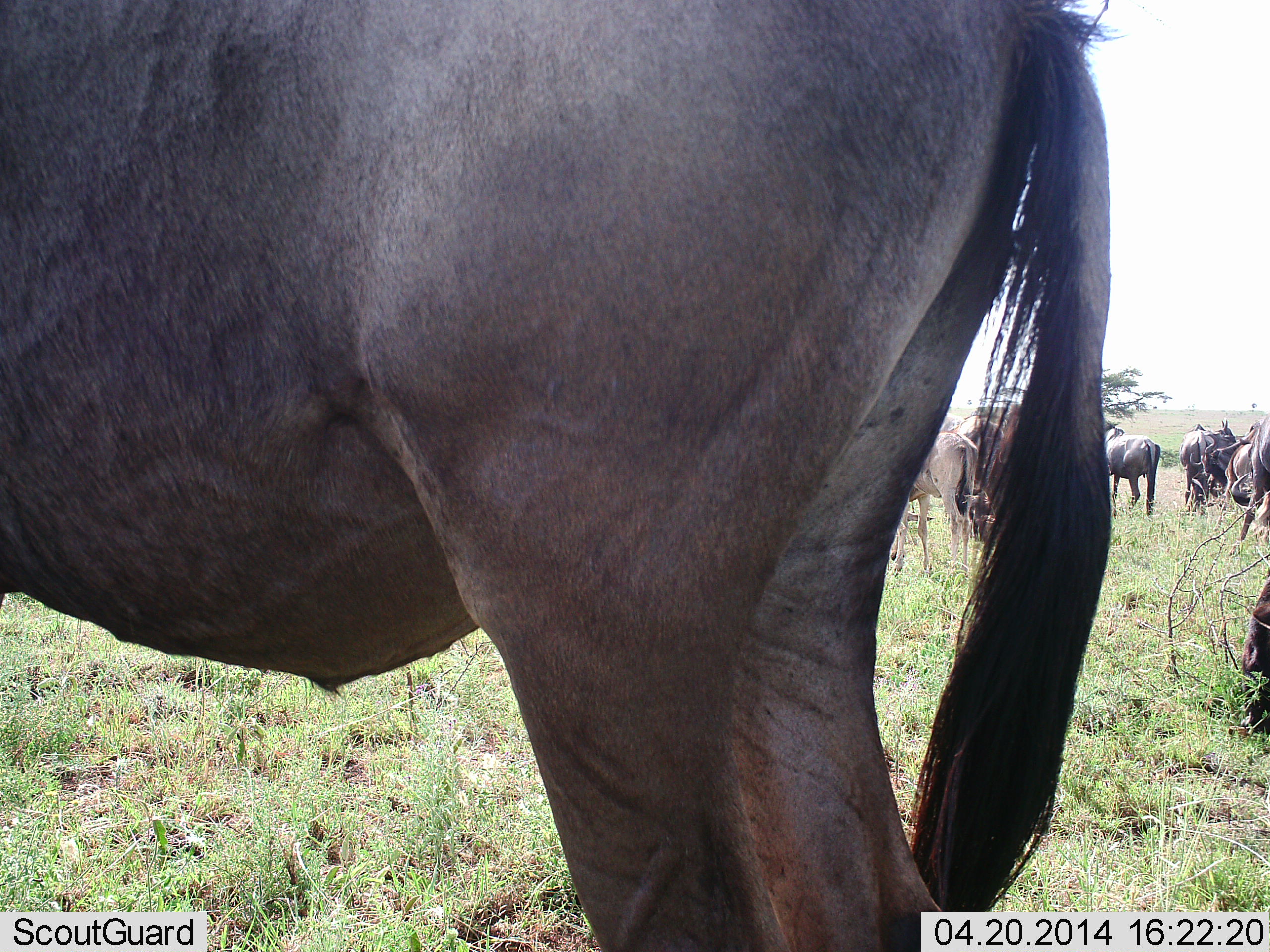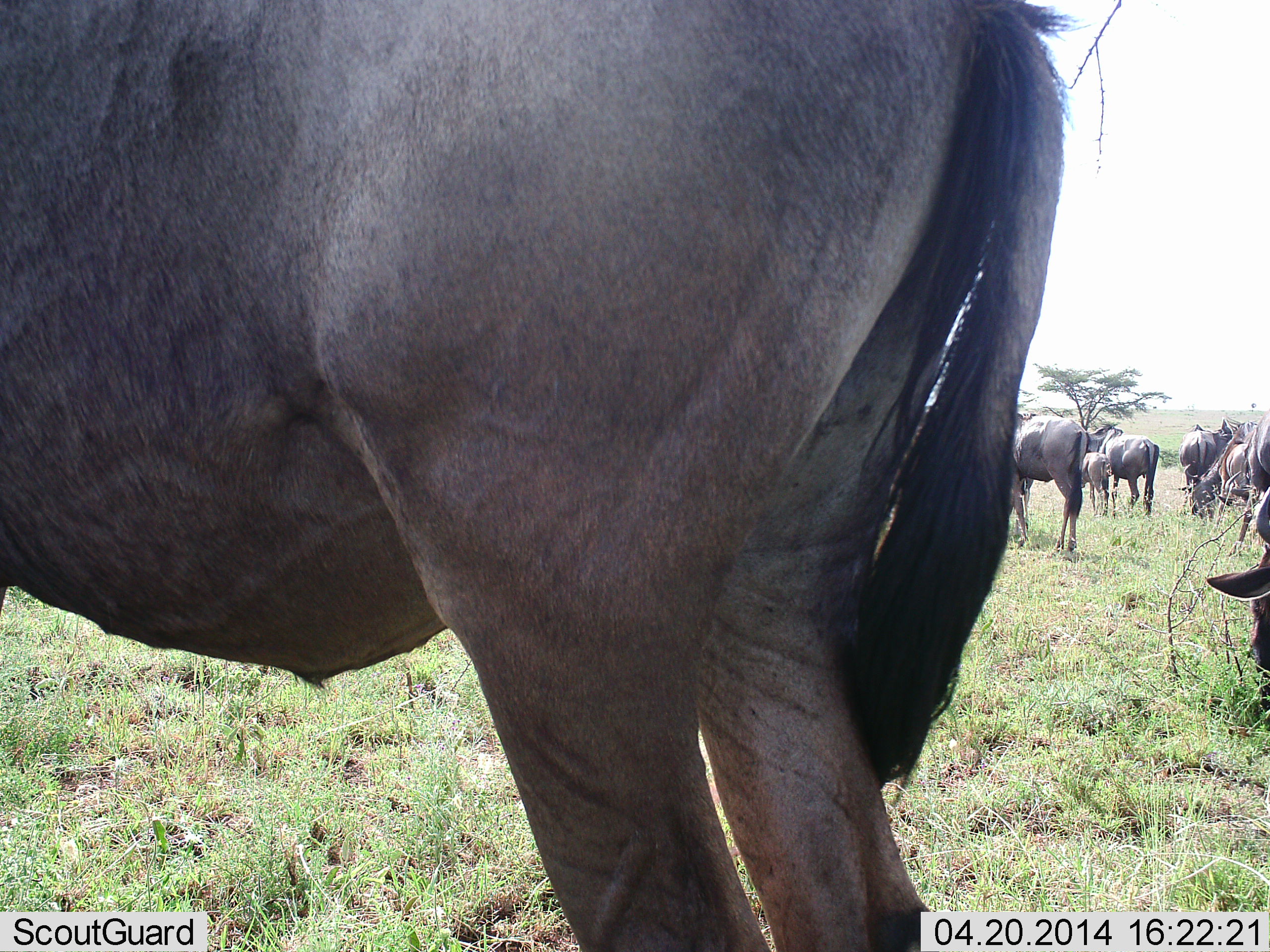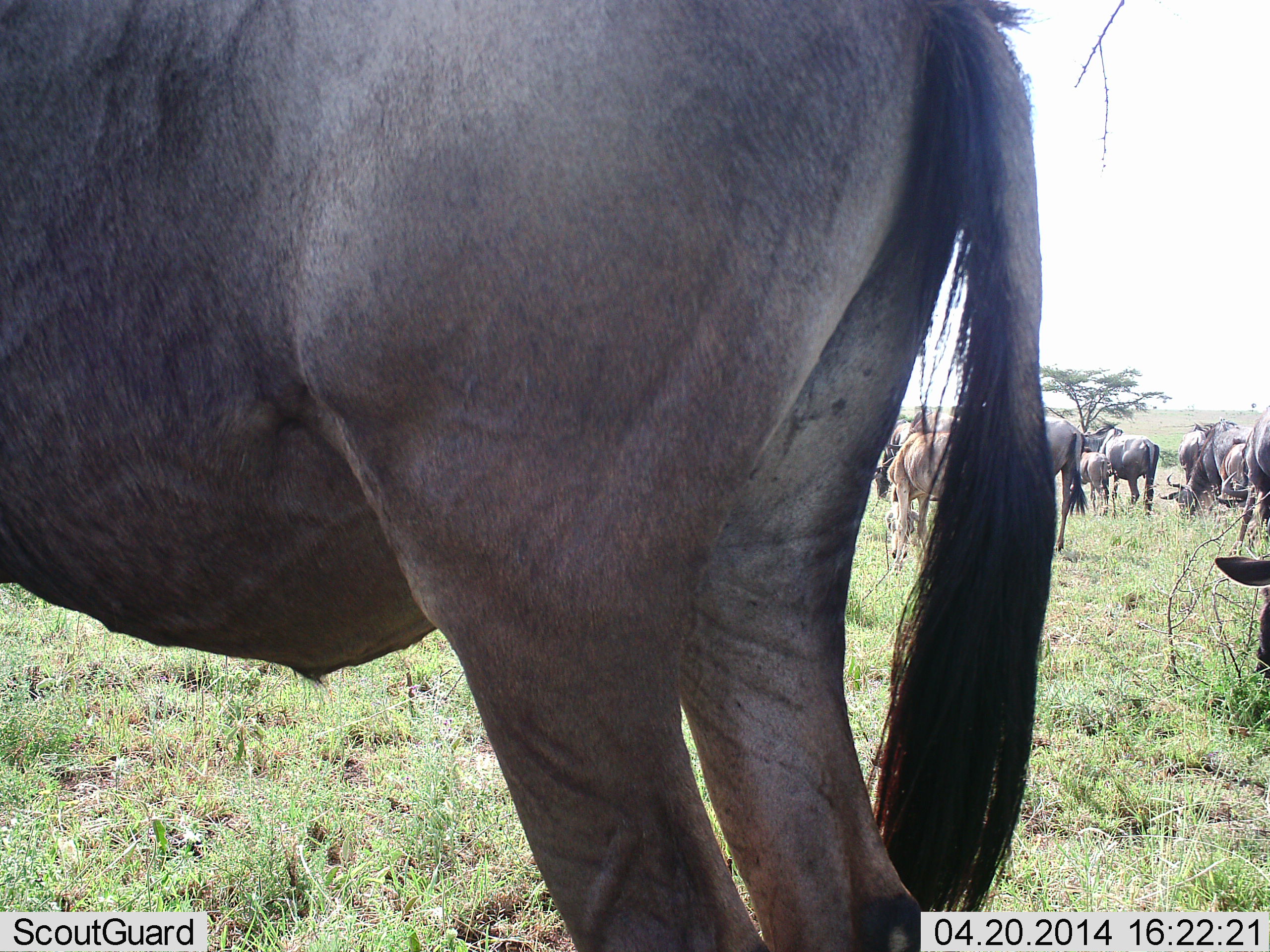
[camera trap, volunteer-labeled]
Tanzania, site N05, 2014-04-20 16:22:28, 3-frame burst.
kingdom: Animalia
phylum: Chordata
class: Mammalia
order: Artiodactyla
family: Bovidae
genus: Connochaetes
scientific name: Connochaetes taurinus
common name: blue wildebeest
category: wildebeest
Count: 10.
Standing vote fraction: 80%.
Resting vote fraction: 10%.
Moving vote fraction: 30%.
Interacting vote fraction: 0%.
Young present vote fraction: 30%.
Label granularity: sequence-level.